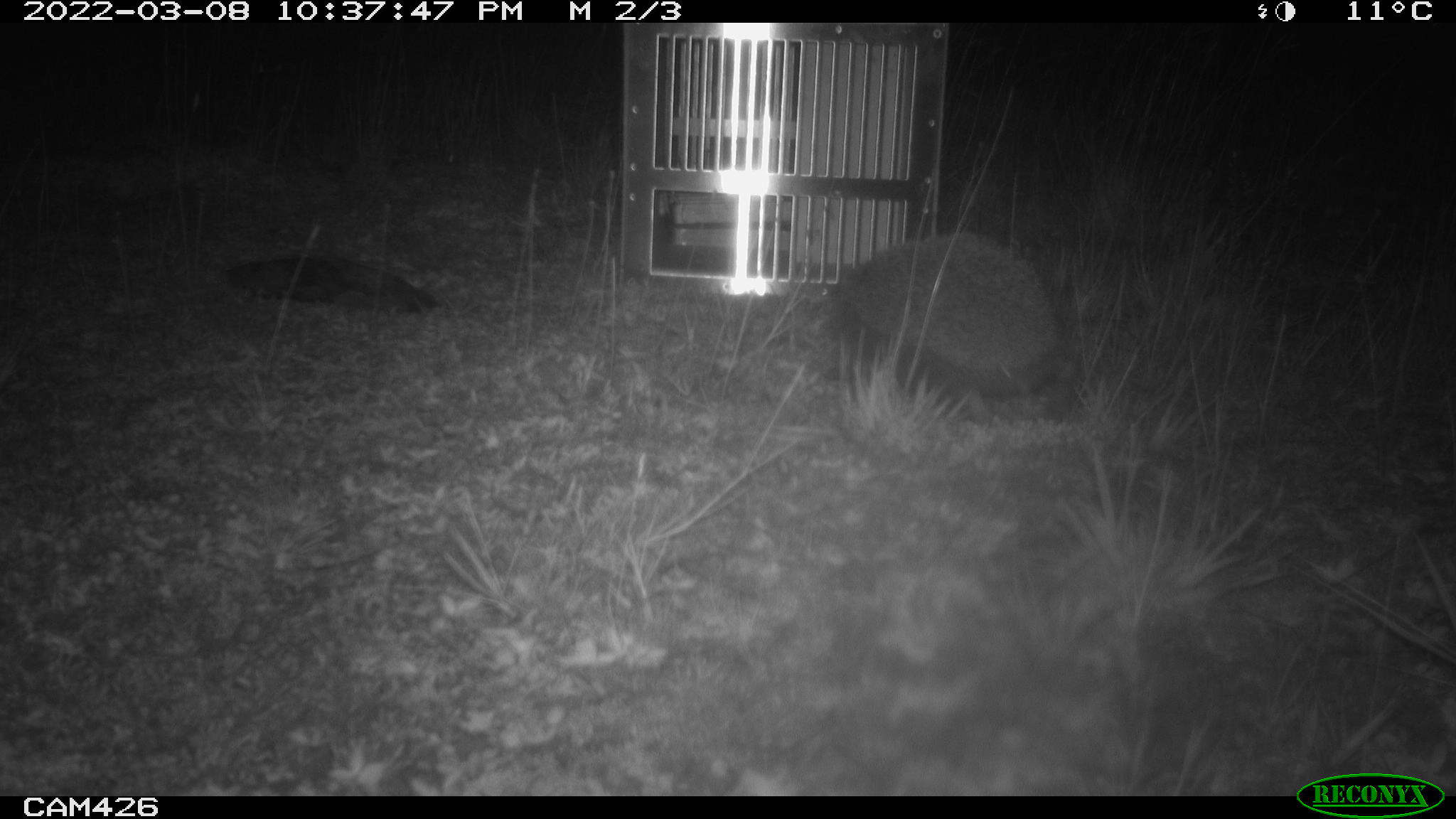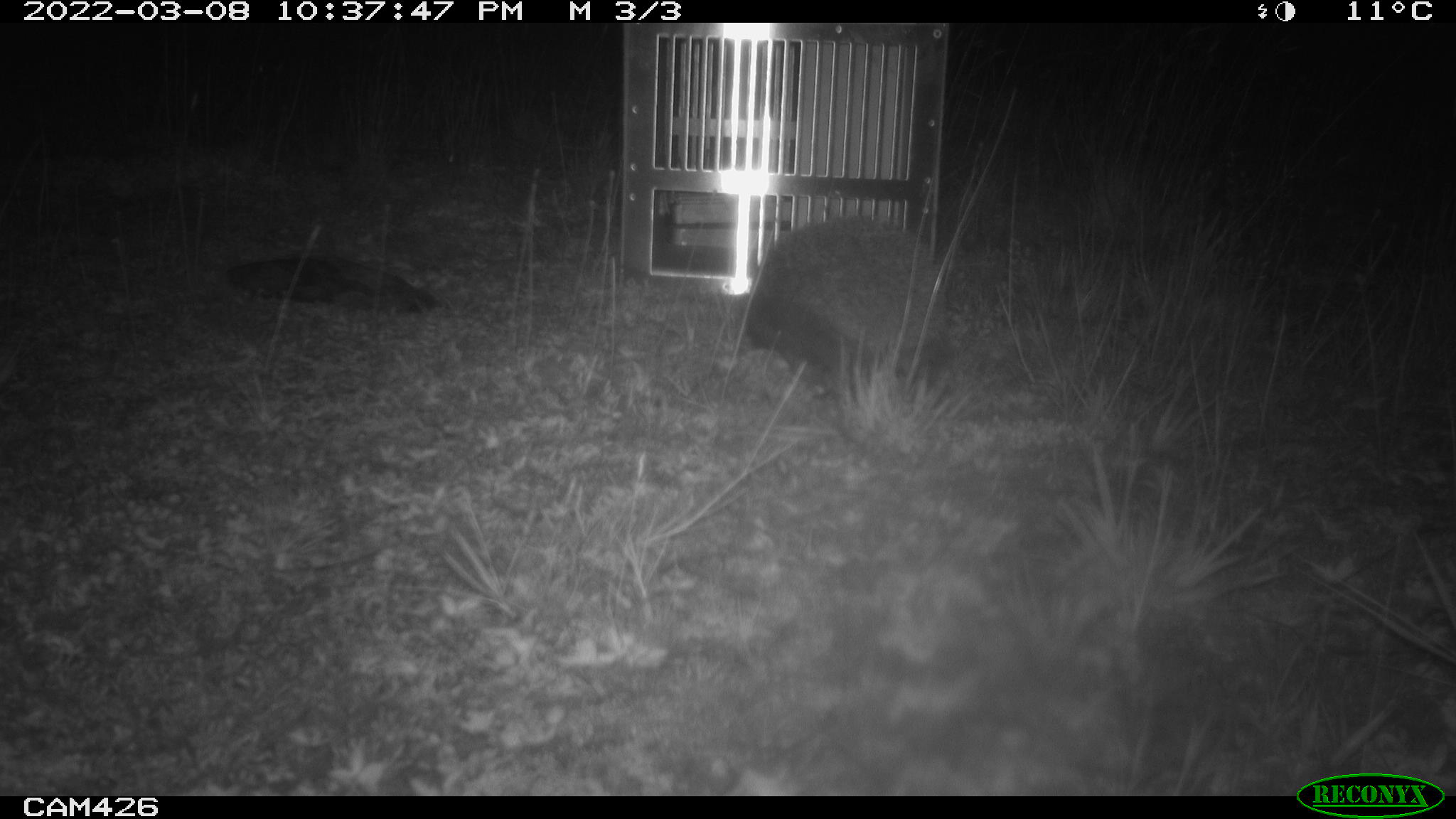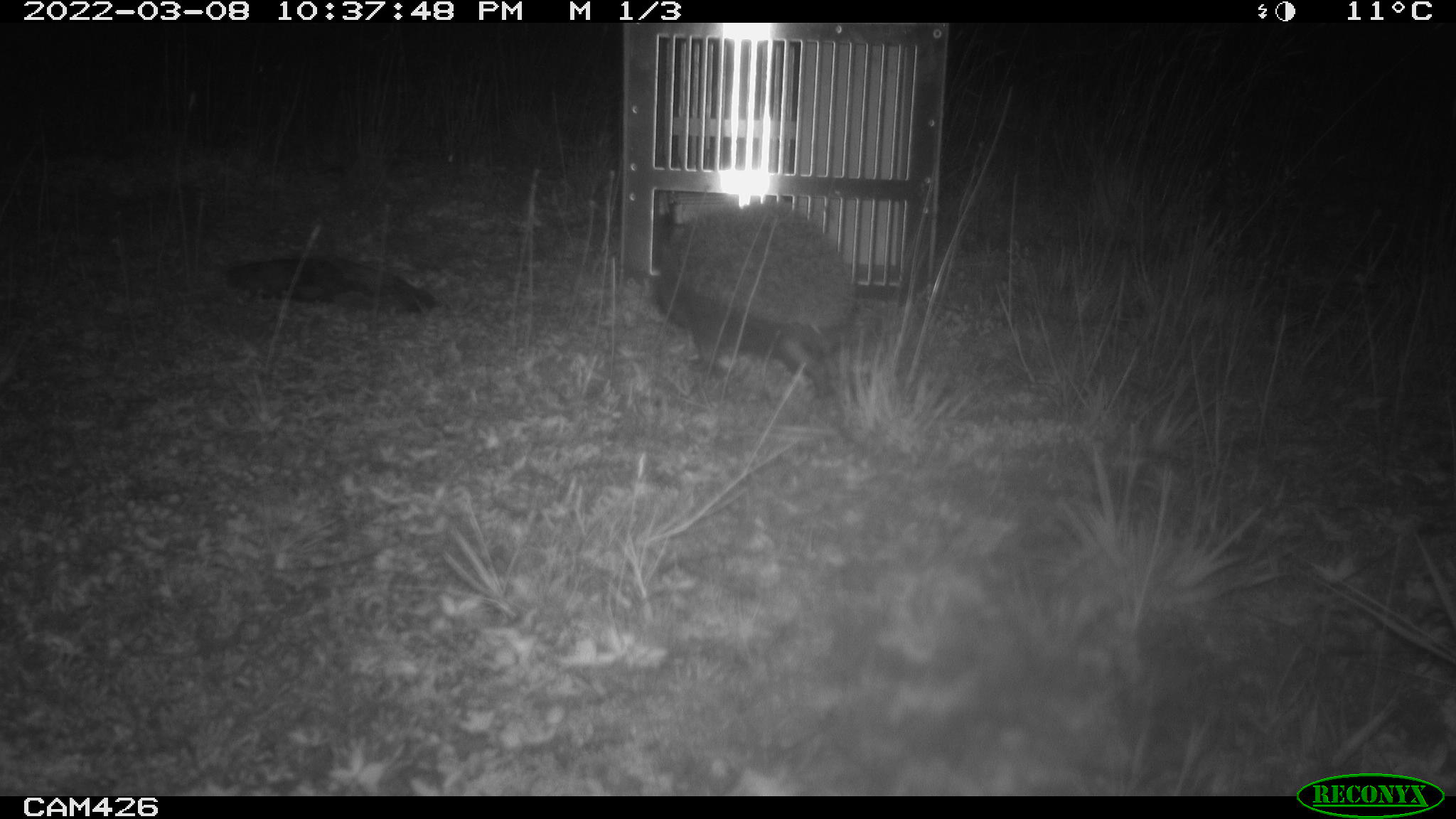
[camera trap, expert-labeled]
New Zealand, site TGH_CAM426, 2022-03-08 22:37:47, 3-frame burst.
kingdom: Animalia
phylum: Chordata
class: Mammalia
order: Eulipotyphla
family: Erinaceidae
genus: Erinaceus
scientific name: Erinaceus europaeus europaeus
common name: european hedgehog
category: hedgehog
Hedgehog (european hedgehog) (Erinaceus europaeus europaeus).